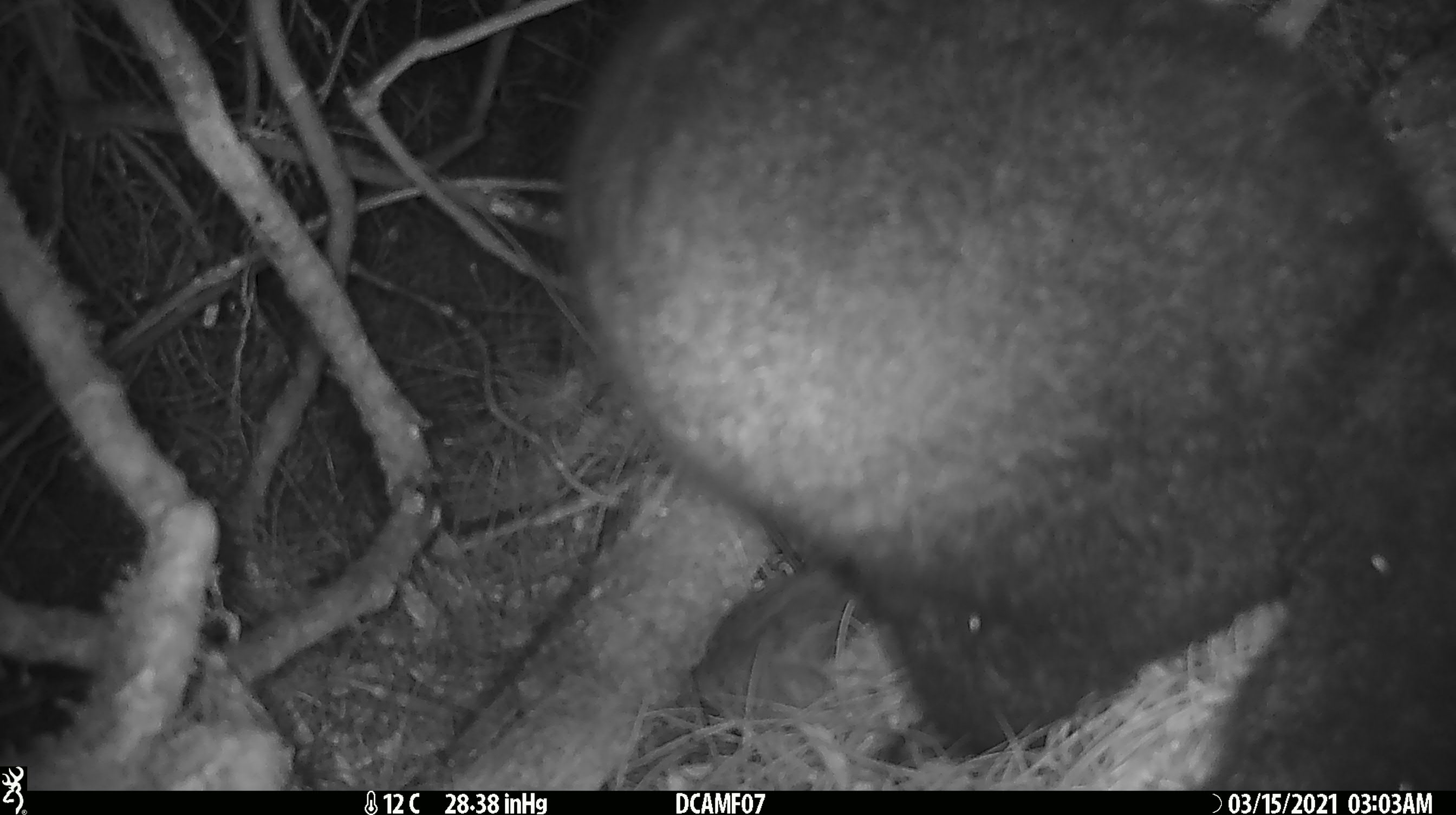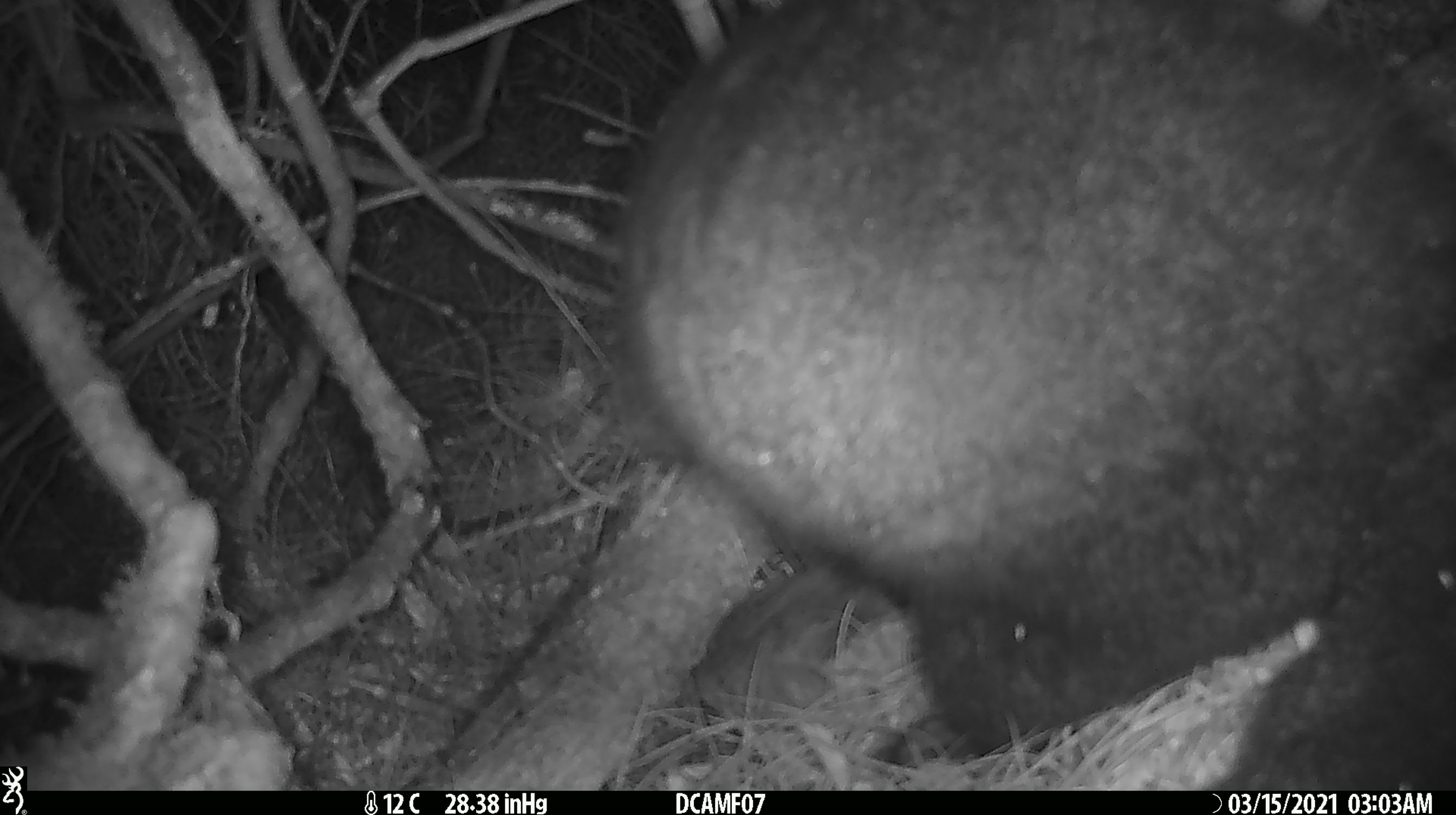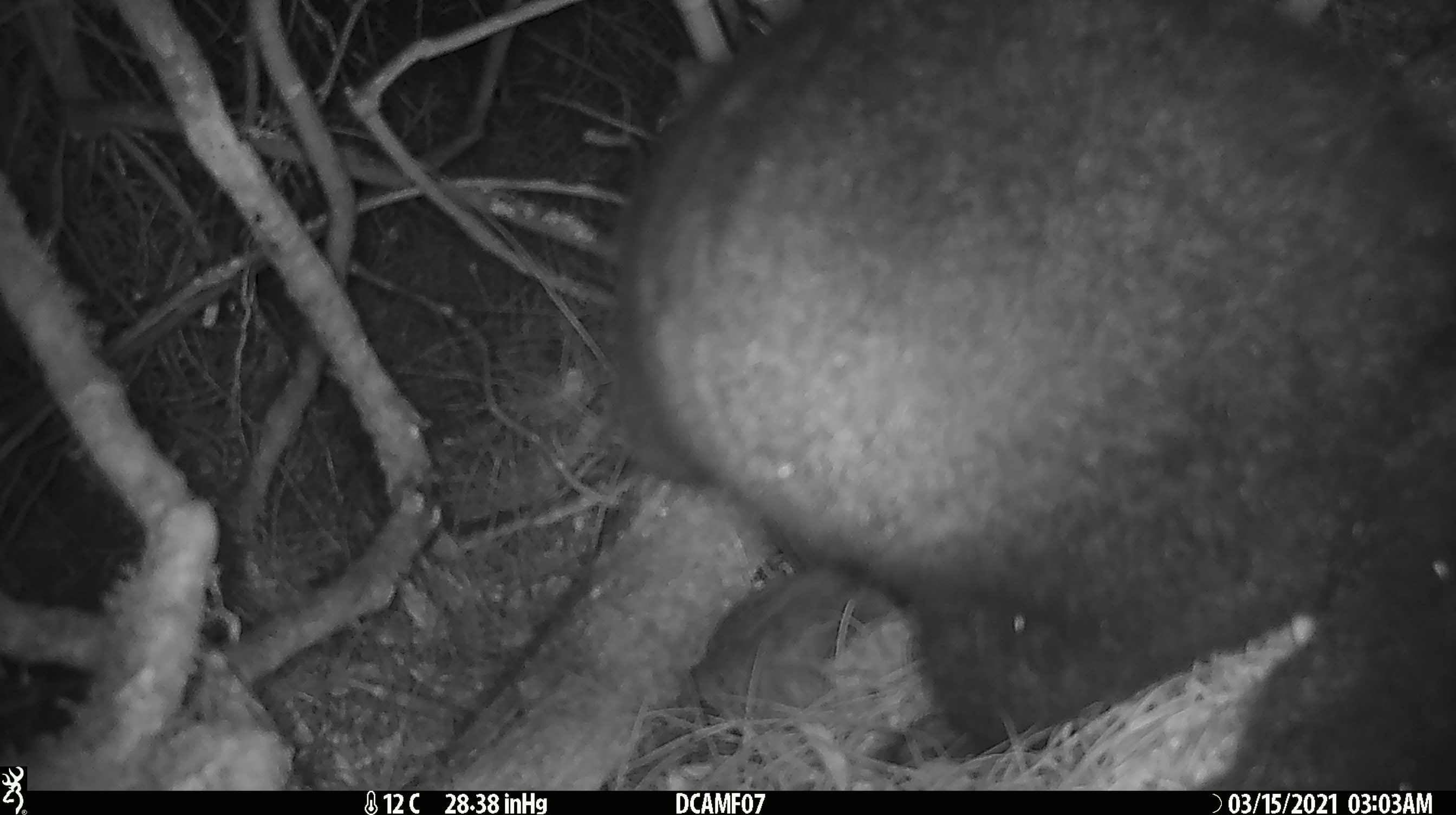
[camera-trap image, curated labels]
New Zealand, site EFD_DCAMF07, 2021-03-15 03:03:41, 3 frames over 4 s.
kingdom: Animalia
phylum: Chordata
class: Mammalia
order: Diprotodontia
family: Phalangeridae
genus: Trichosurus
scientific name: Trichosurus vulpecula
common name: common brushtail possum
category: possum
Possum (common brushtail possum) (Trichosurus vulpecula).